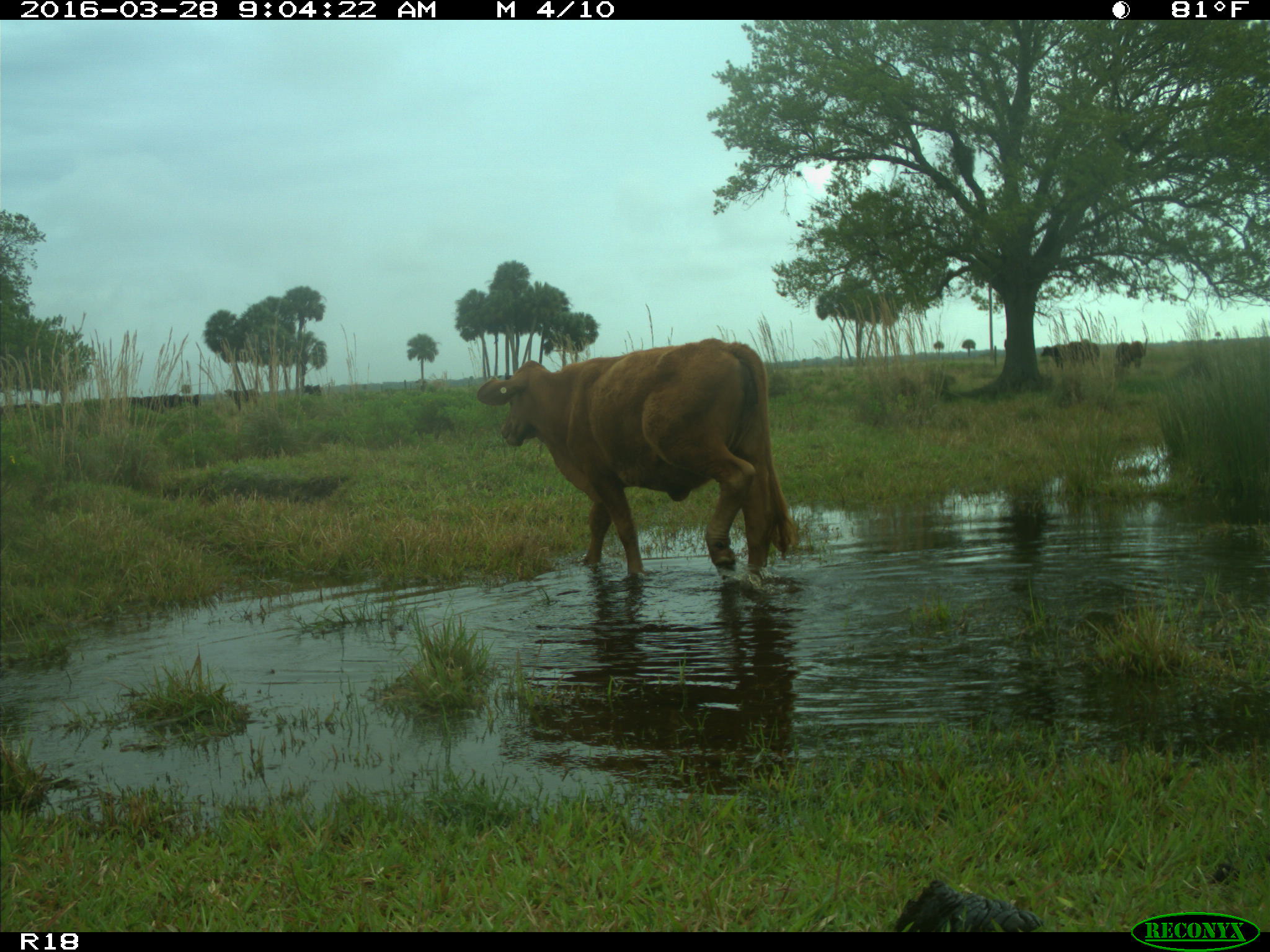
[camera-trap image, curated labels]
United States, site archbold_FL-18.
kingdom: Animalia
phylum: Chordata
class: Mammalia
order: Artiodactyla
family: Bovidae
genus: Bos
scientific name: Bos taurus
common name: domestic cow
Bos taurus (domestic cow).